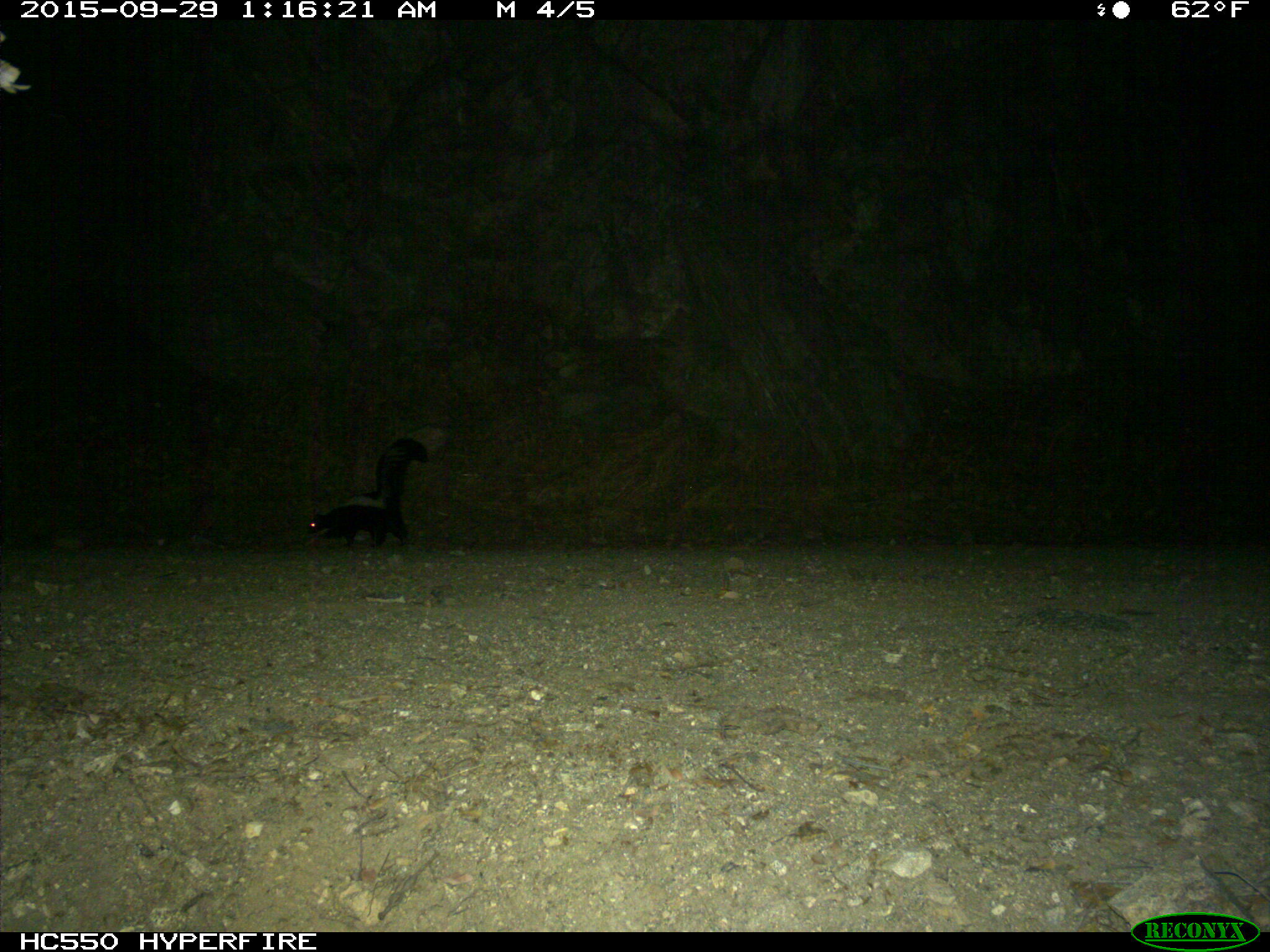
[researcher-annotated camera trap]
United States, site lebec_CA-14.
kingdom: Animalia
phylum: Chordata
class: Mammalia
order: Carnivora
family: Mephitidae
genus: Mephitis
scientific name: Mephitis mephitis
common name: striped skunk